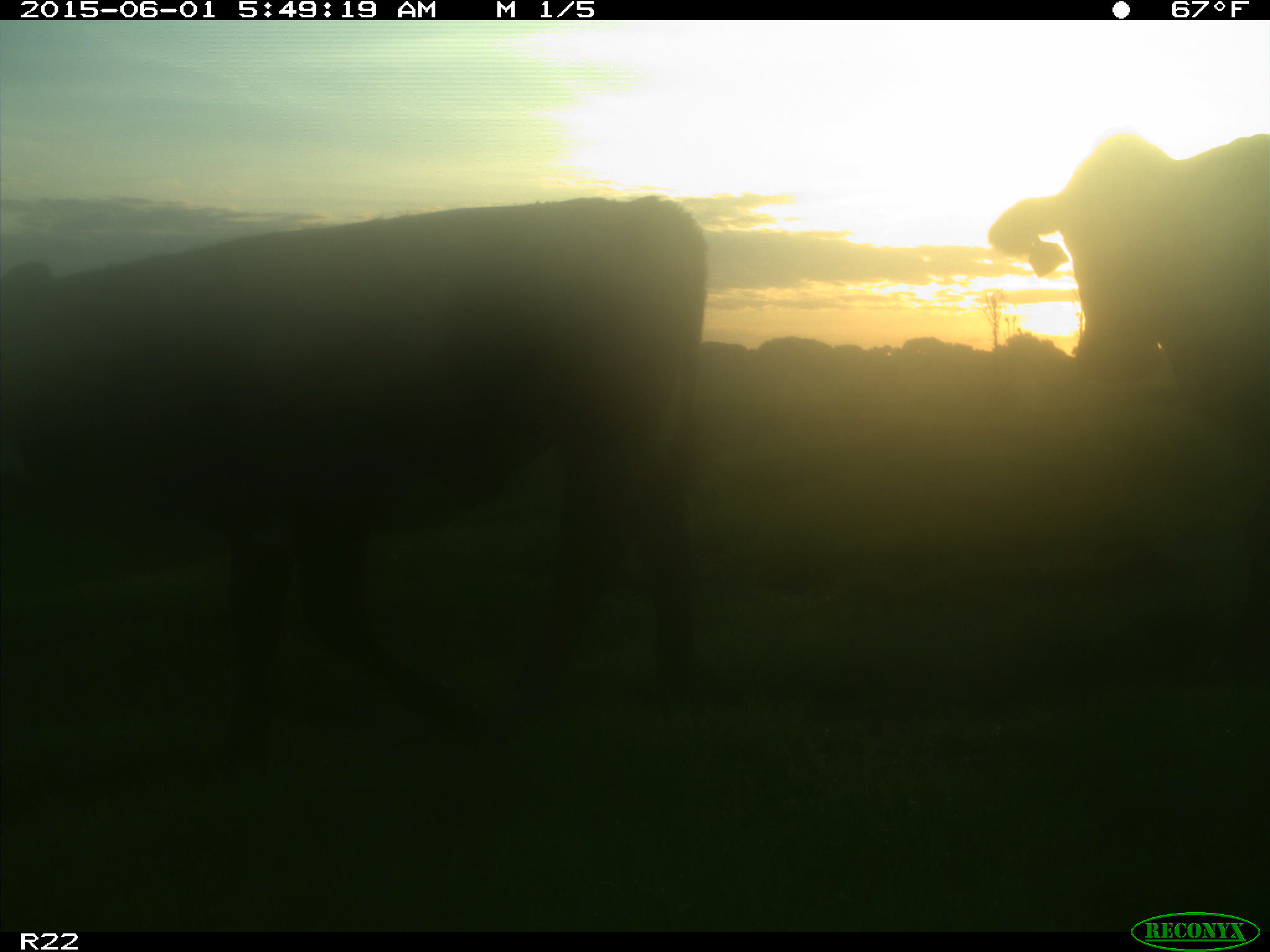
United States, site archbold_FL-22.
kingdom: Animalia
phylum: Chordata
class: Mammalia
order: Artiodactyla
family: Bovidae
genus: Bos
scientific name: Bos taurus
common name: domestic cow